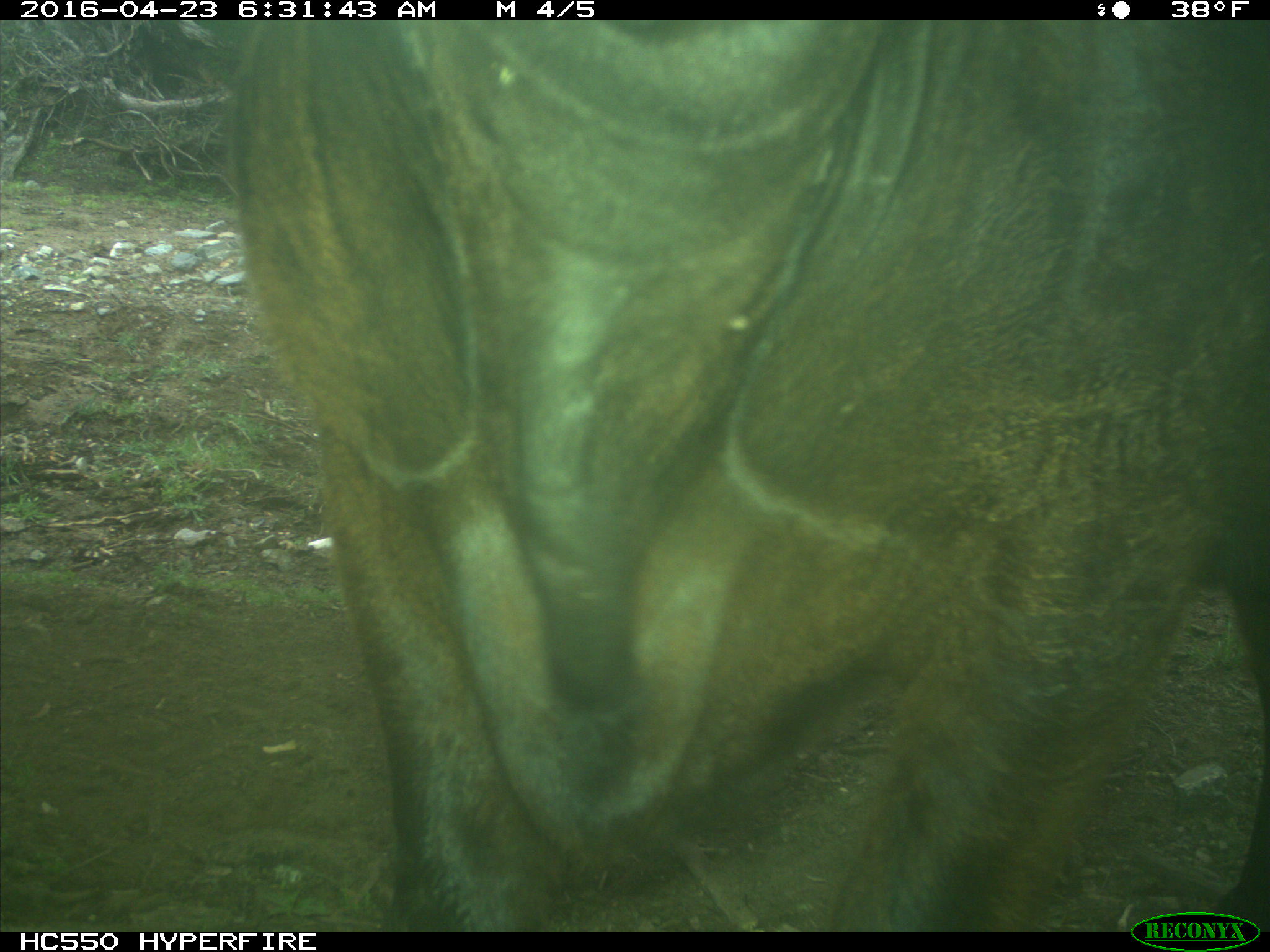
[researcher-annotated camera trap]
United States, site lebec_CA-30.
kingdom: Animalia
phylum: Chordata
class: Mammalia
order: Artiodactyla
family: Bovidae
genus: Bos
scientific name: Bos taurus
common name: domestic cow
Bos taurus (domestic cow).